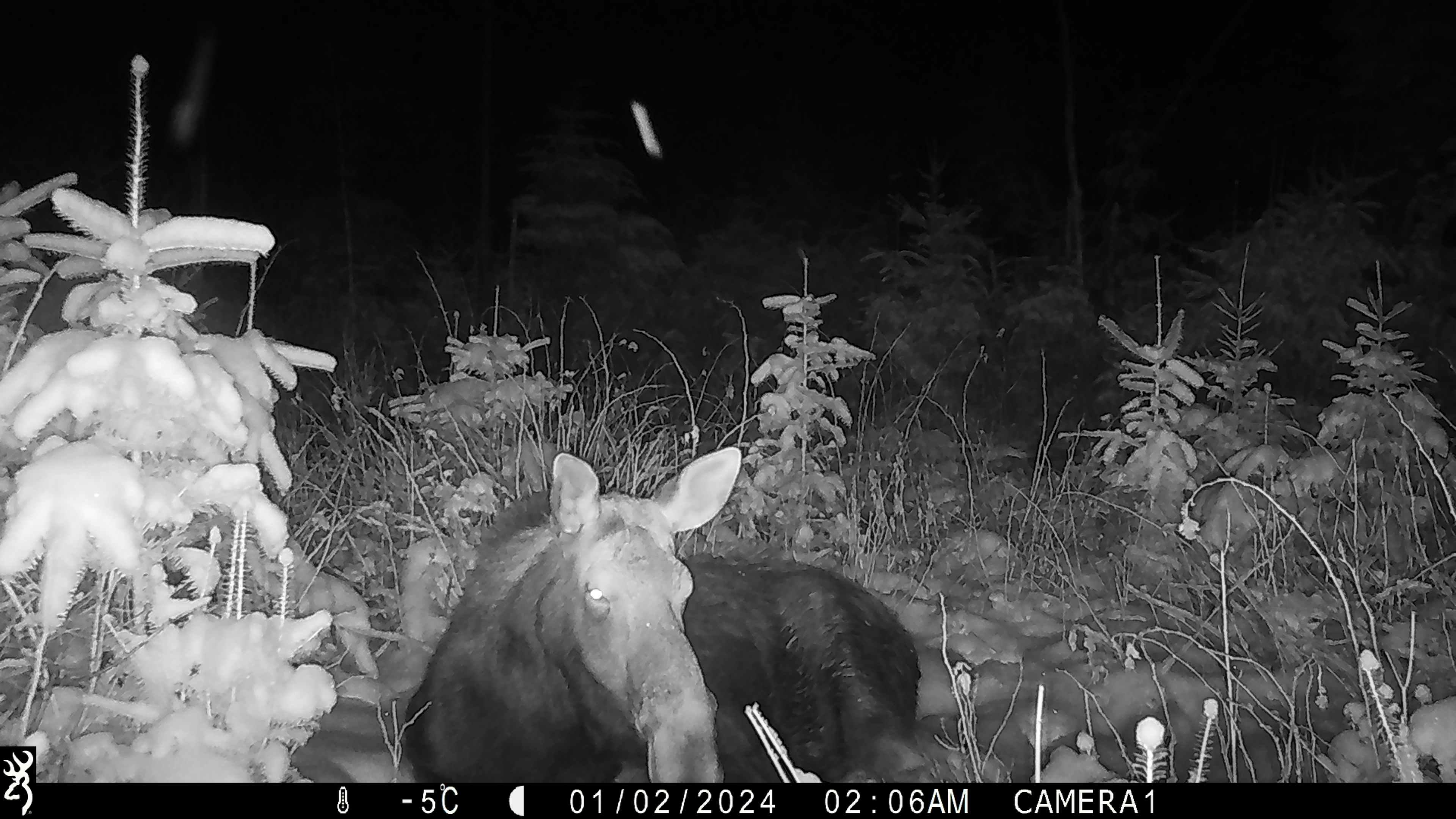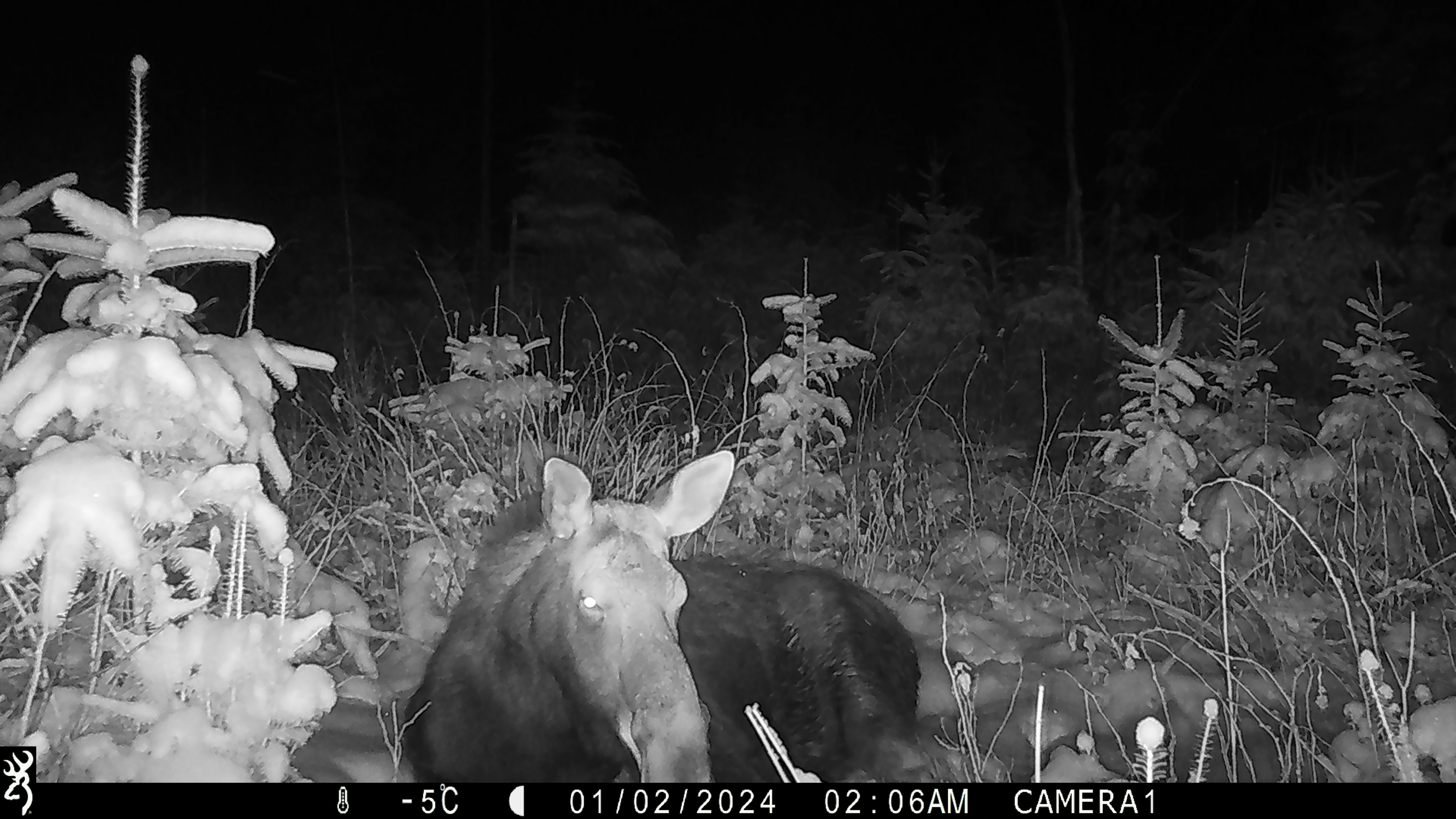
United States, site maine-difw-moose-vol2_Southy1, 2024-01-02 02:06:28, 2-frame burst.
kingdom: Animalia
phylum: Chordata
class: Mammalia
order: Artiodactyla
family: Cervidae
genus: Alces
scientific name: Alces alces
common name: moose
Moose (Alces alces).